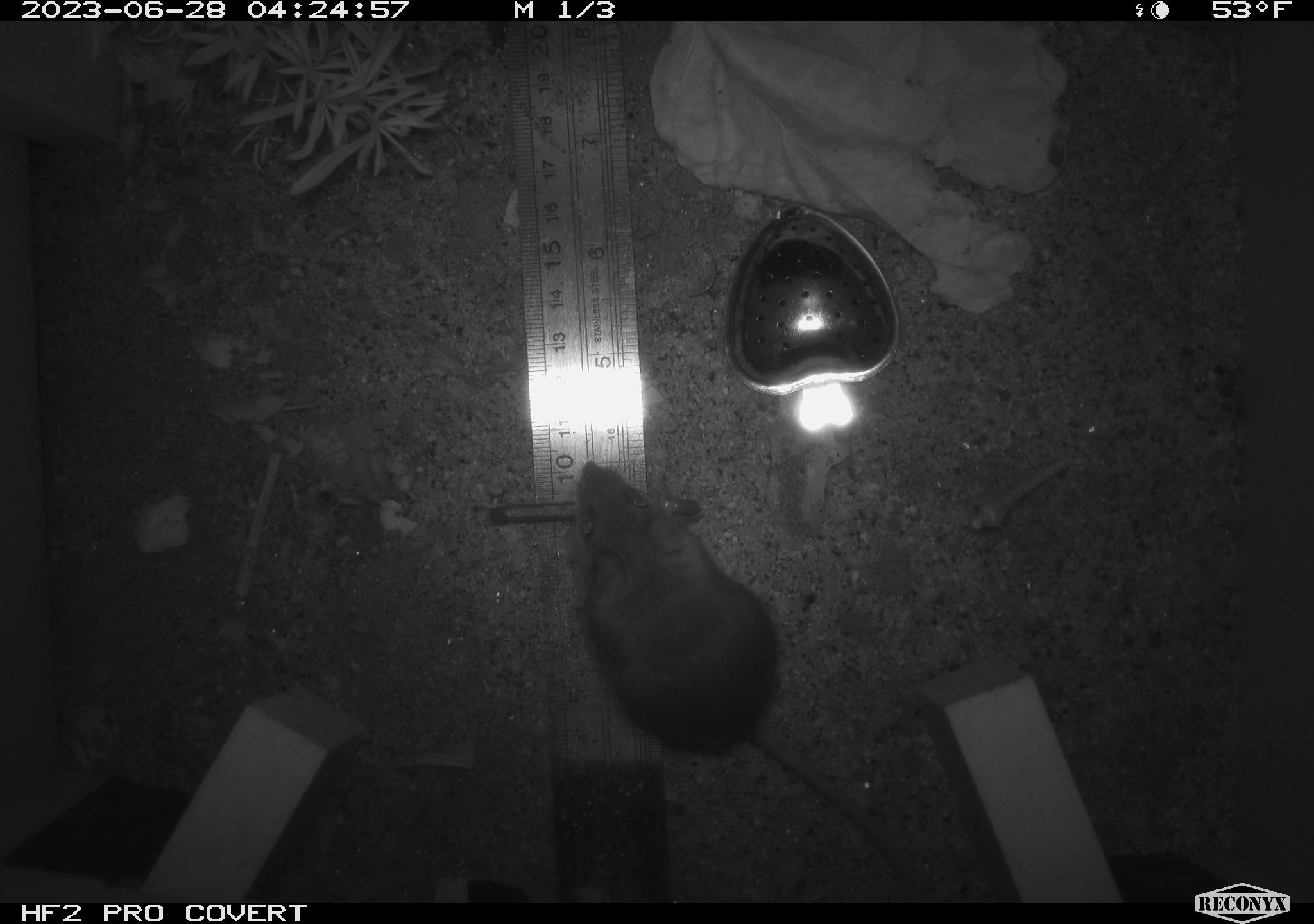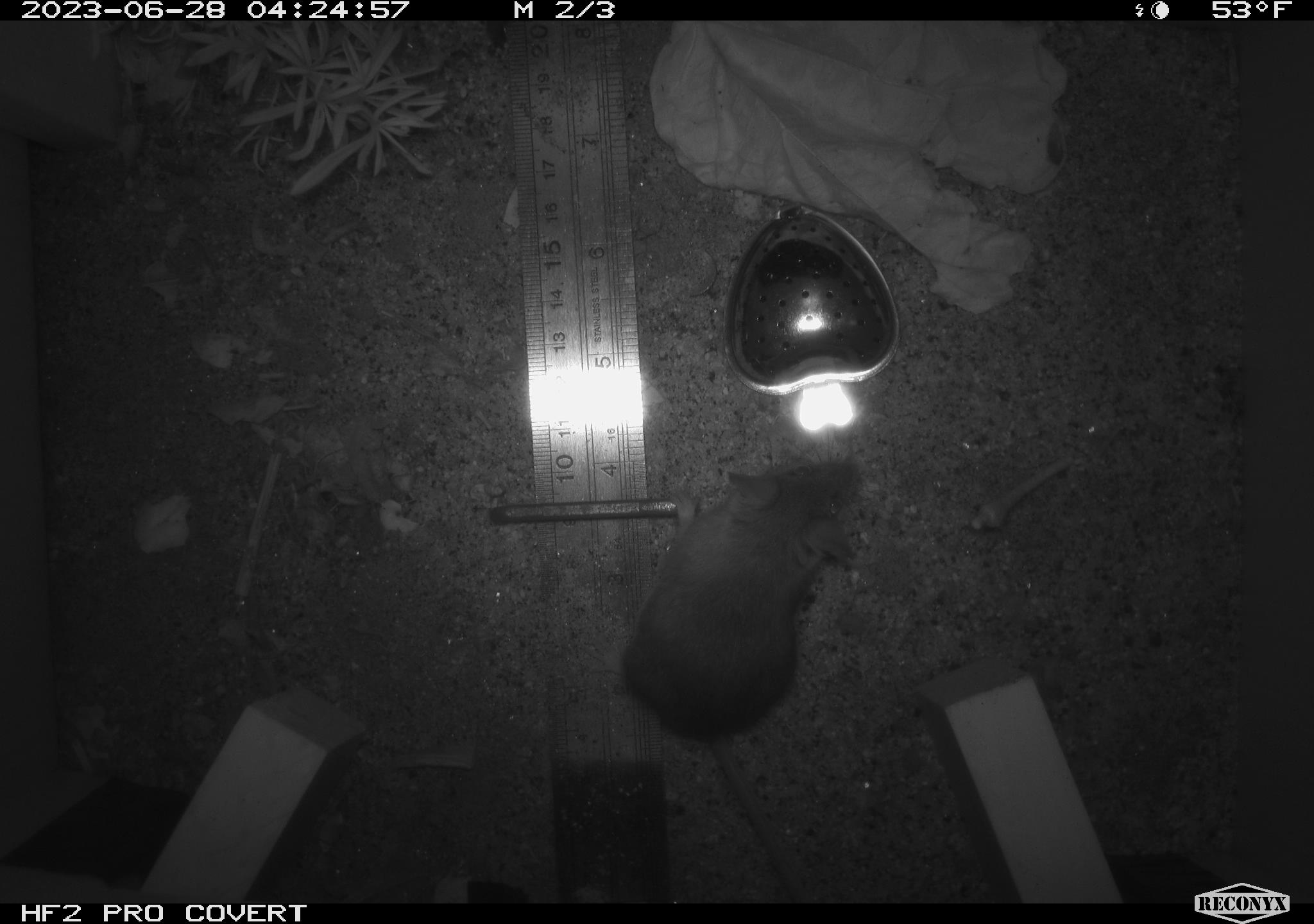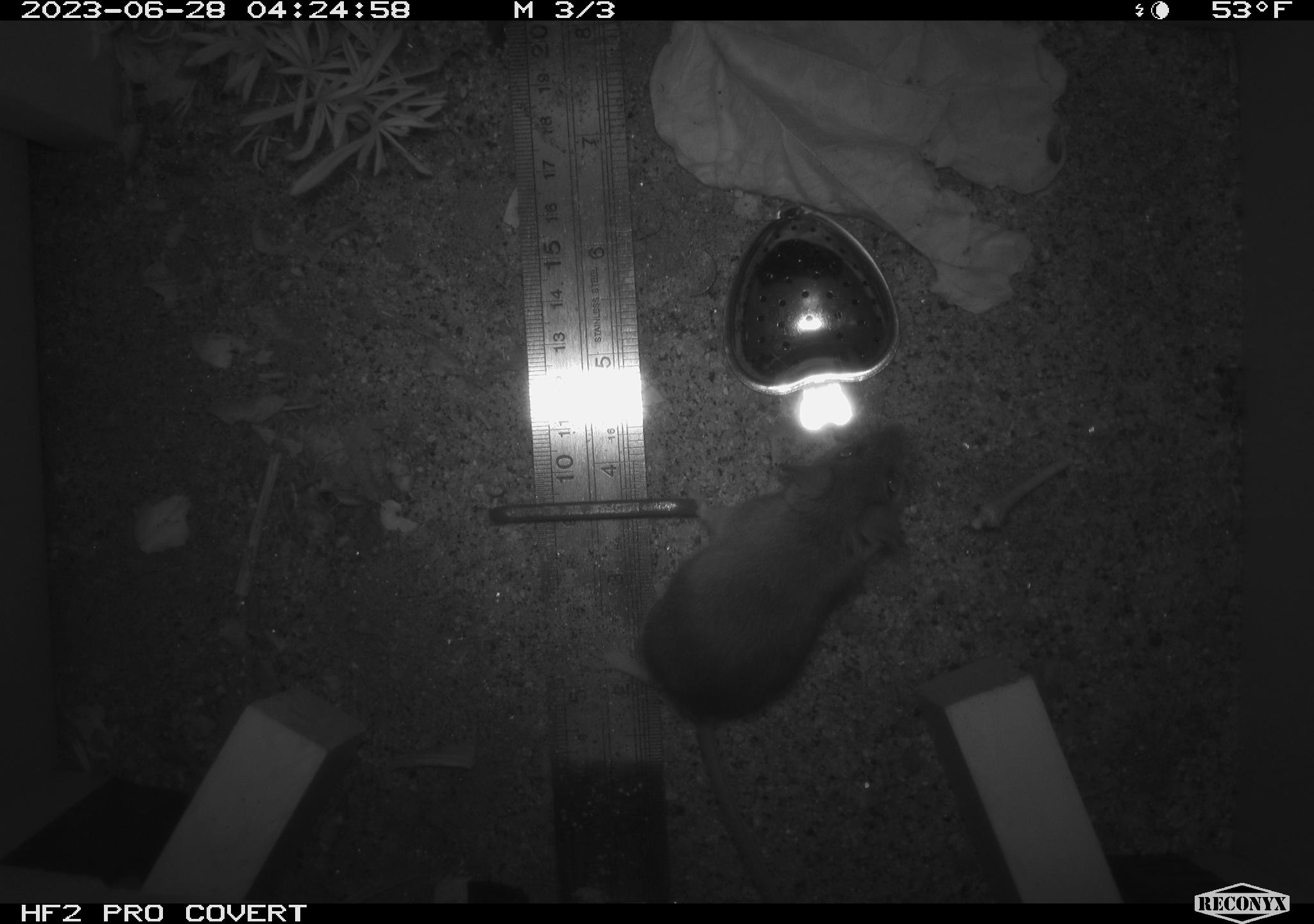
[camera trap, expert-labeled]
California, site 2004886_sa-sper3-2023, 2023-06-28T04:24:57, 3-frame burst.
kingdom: Animalia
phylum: Chordata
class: Mammalia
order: Rodentia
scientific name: Rodentia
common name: mouse species